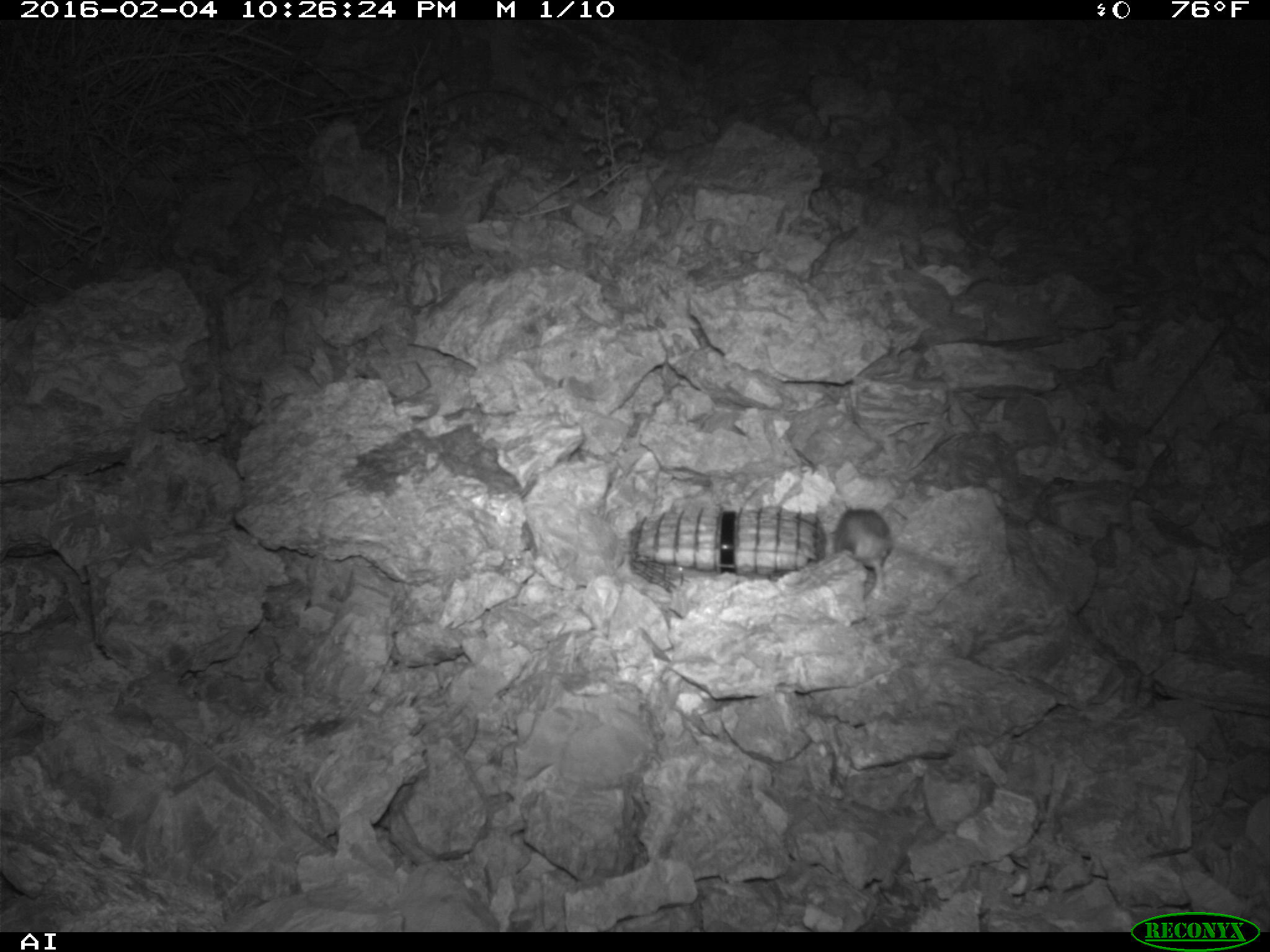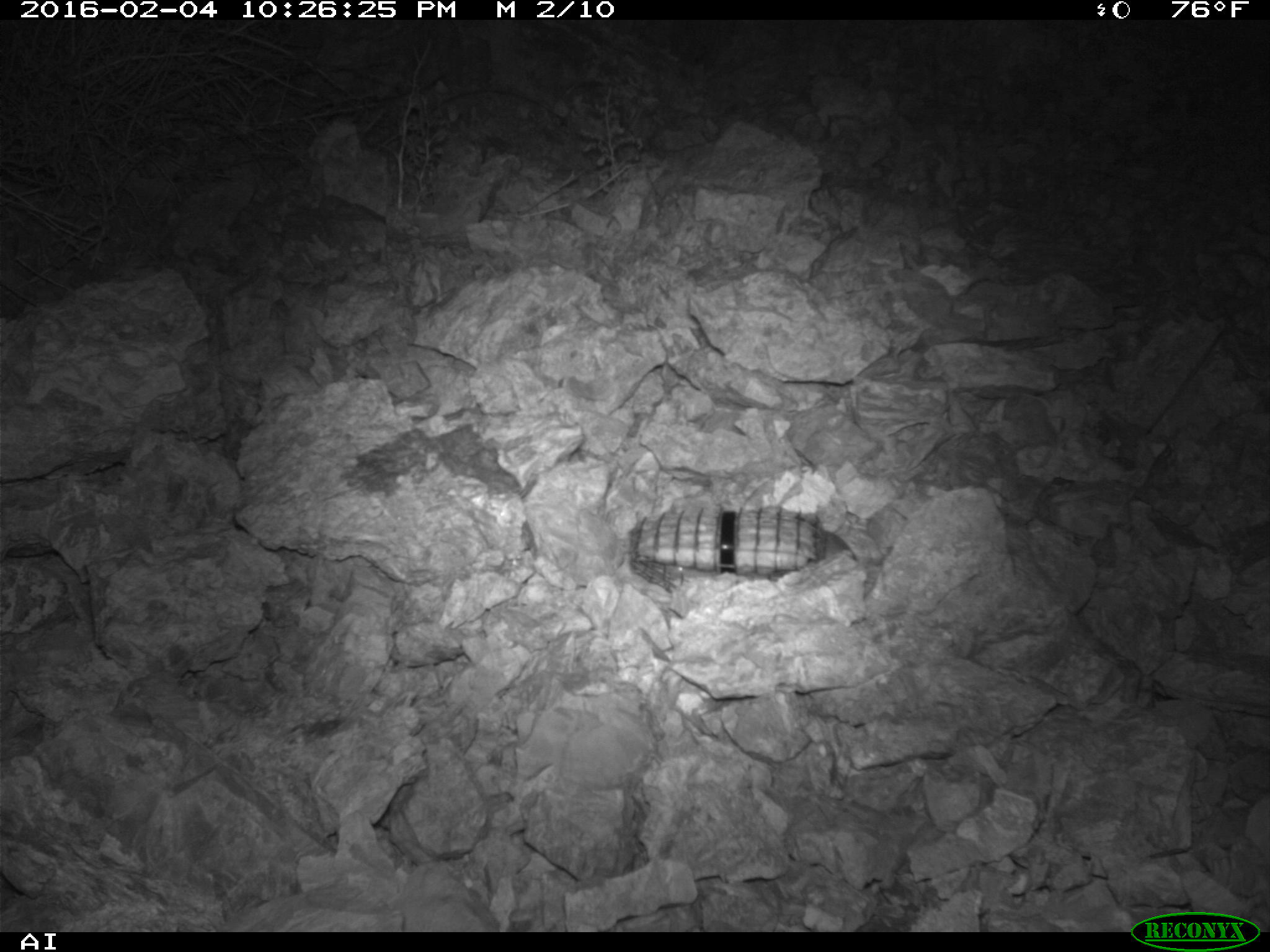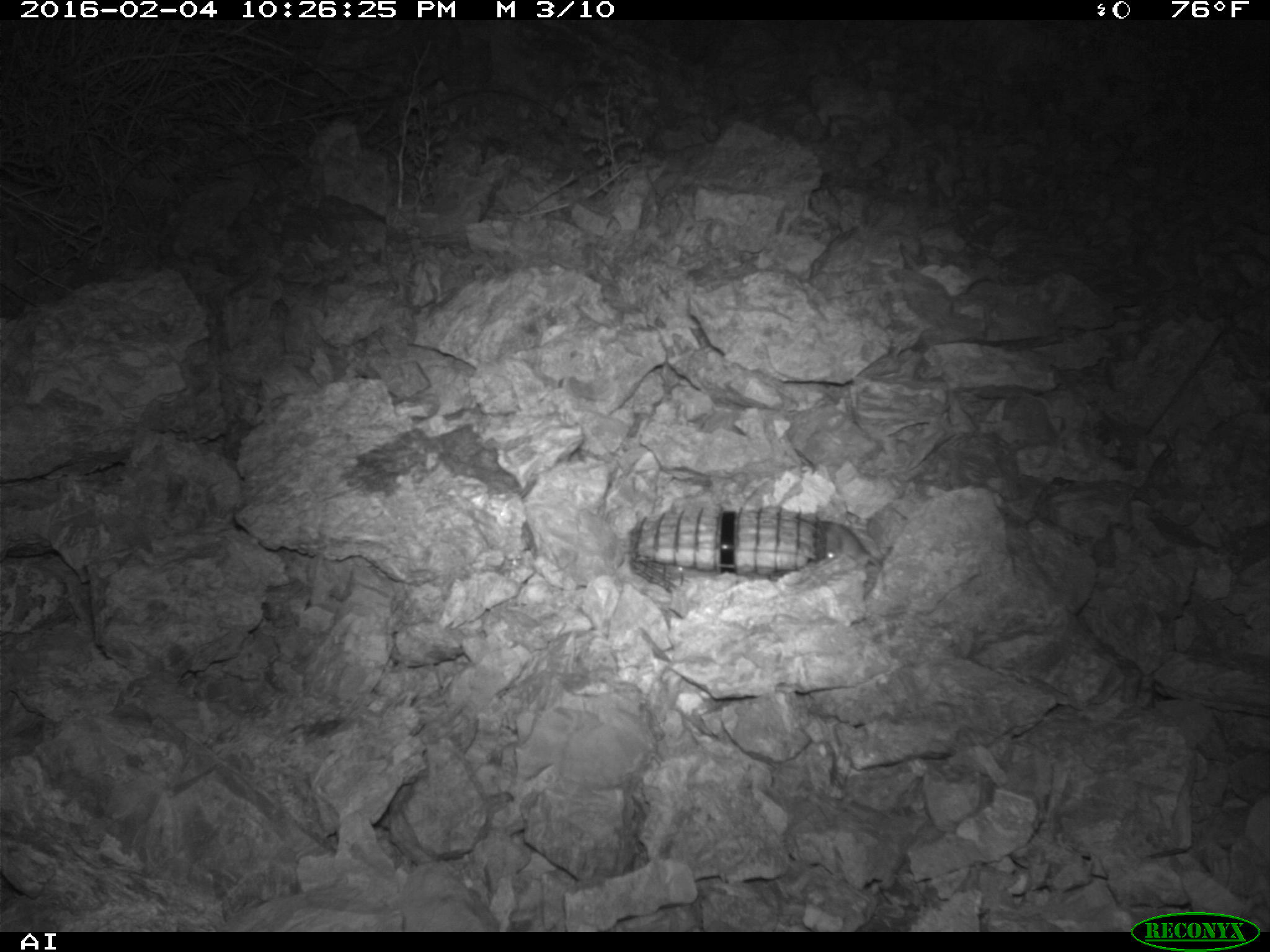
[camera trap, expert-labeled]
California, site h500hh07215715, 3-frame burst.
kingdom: Animalia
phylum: Chordata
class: Mammalia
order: Rodentia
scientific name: Rodentia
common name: rodent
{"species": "rodent (Rodentia)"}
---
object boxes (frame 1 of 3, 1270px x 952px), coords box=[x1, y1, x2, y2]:
rodent: box=[833, 509, 892, 600]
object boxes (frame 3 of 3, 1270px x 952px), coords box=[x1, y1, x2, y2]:
rodent: box=[813, 519, 881, 600]